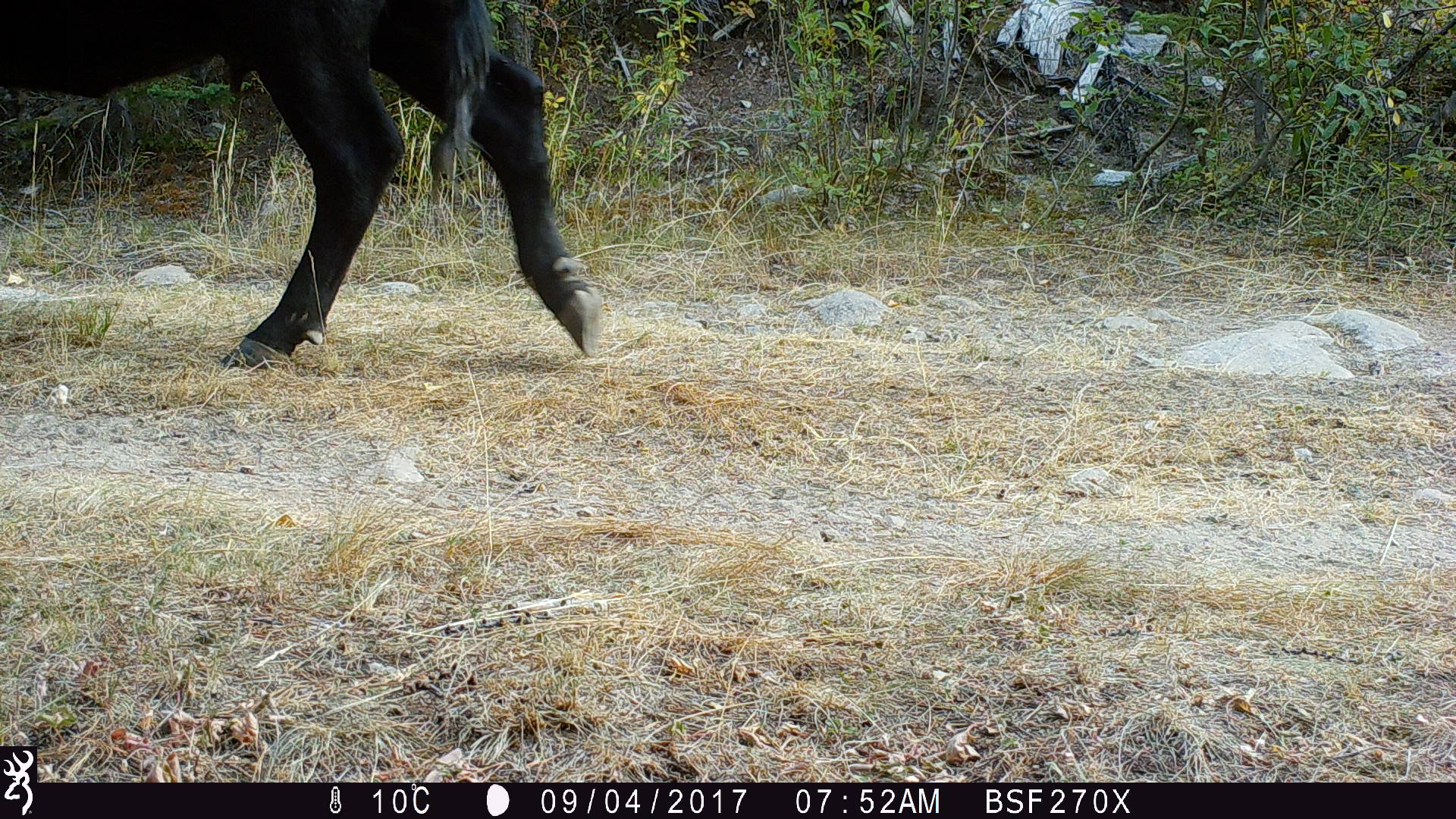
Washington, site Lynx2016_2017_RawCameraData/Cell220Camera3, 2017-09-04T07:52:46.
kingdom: Animalia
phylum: Chordata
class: Mammalia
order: Artiodactyla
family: Bovidae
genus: Bos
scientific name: Bos taurus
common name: domestic cattle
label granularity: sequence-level